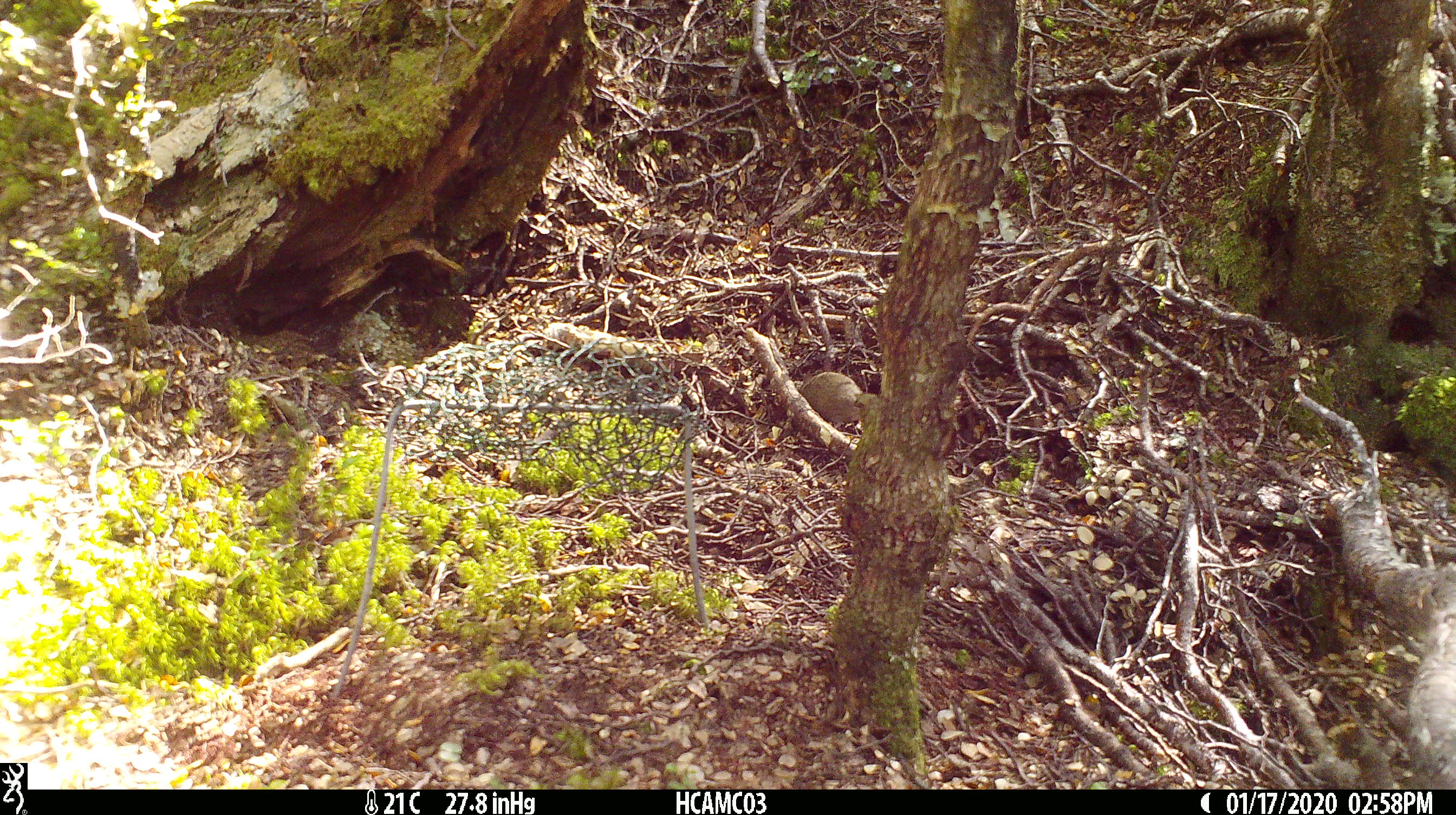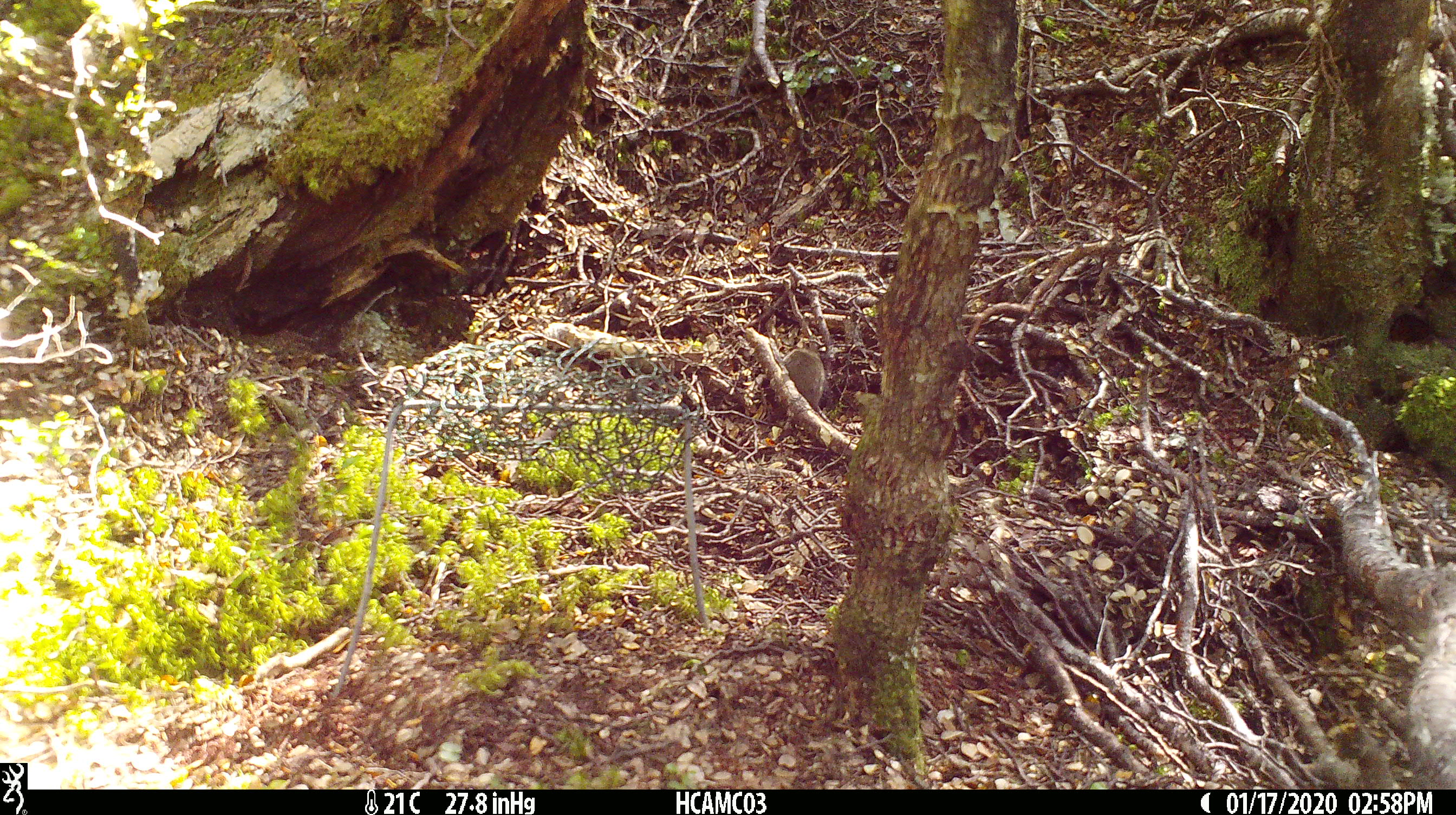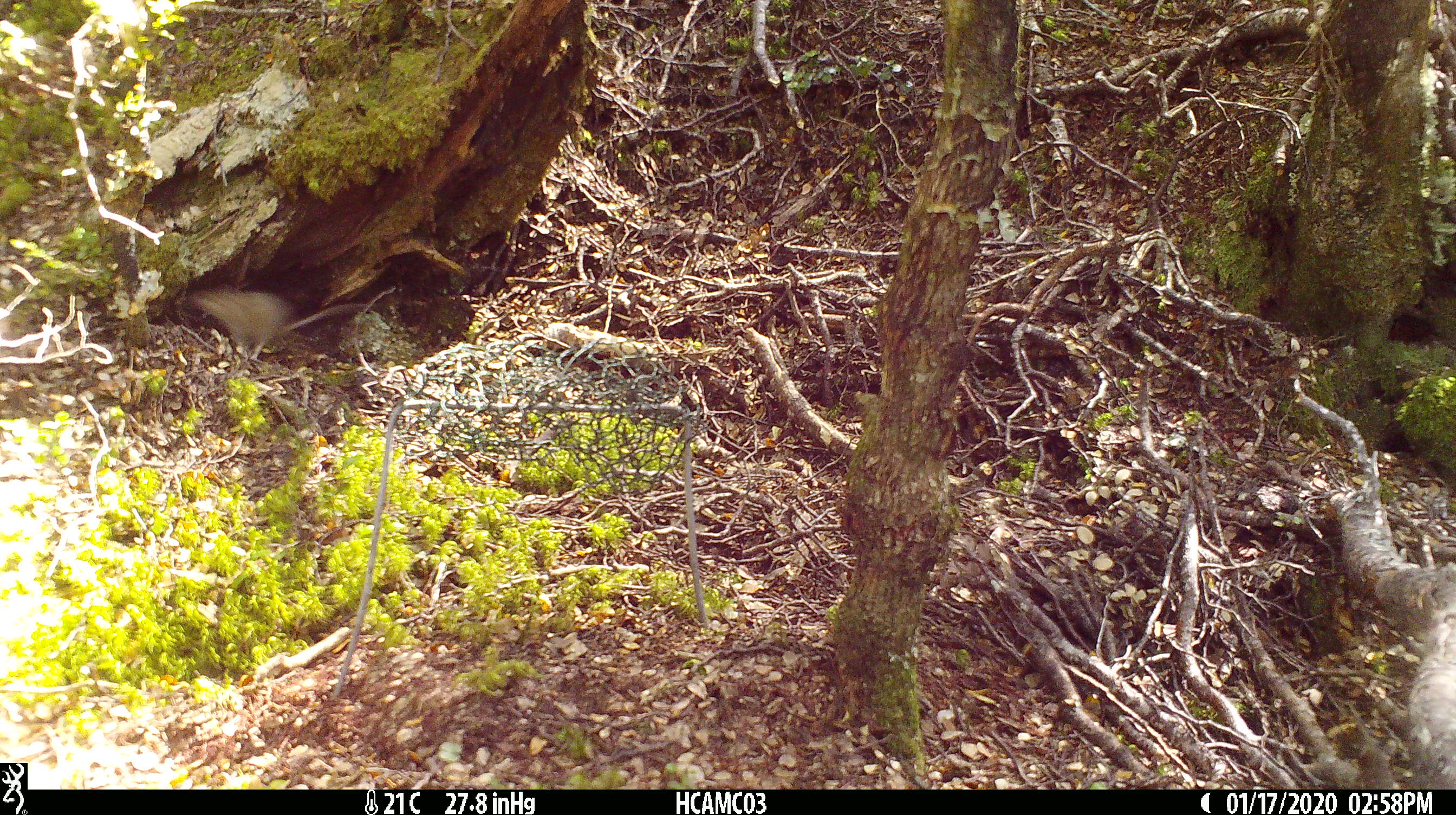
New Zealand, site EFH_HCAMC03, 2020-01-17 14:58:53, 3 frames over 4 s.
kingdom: Animalia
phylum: Chordata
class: Mammalia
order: Rodentia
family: Muridae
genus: Mus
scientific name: Mus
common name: mouse